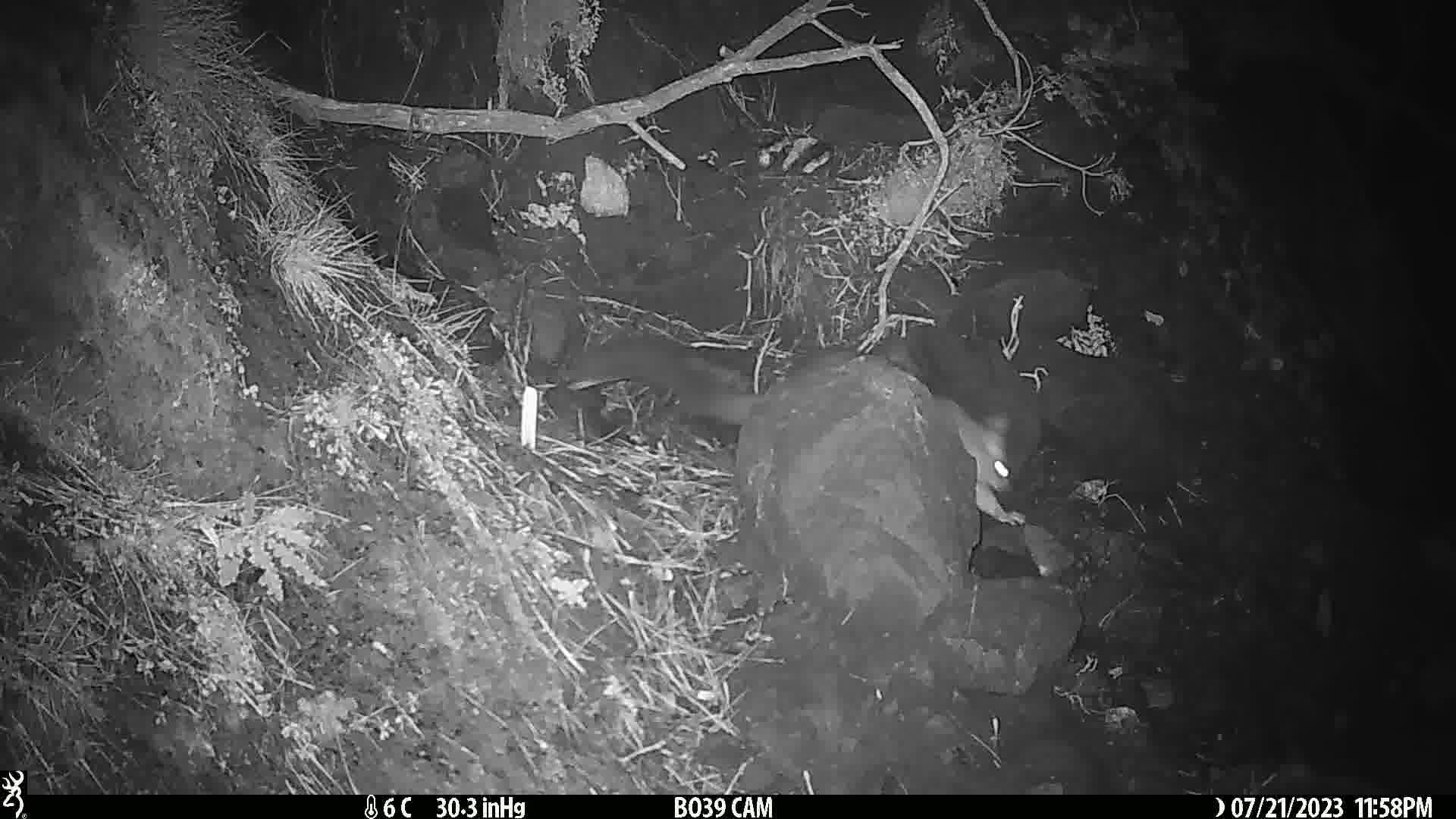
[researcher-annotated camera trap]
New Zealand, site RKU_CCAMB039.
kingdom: Animalia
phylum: Chordata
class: Mammalia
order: Diprotodontia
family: Phalangeridae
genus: Trichosurus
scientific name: Trichosurus vulpecula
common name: common brushtail possum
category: possum